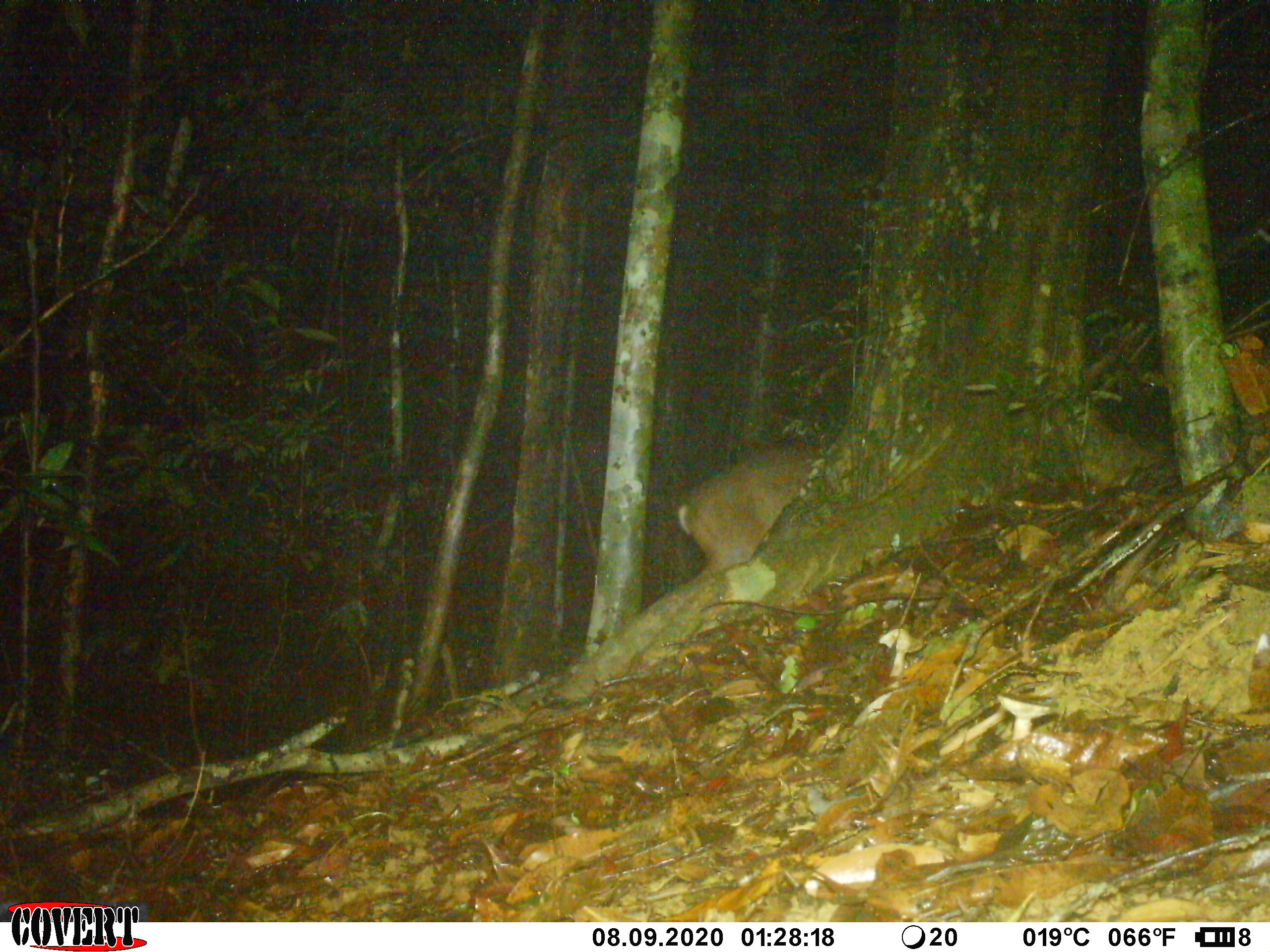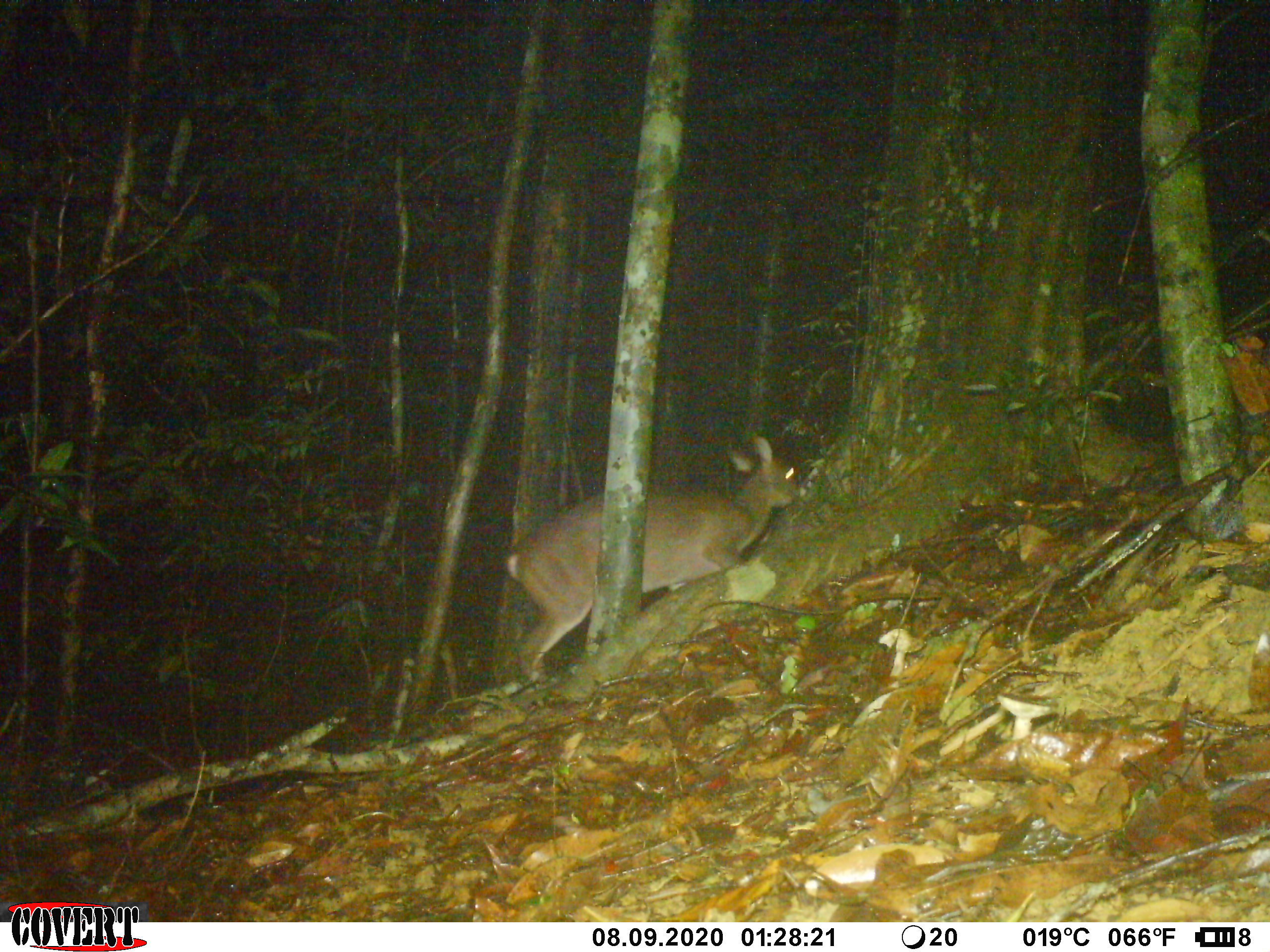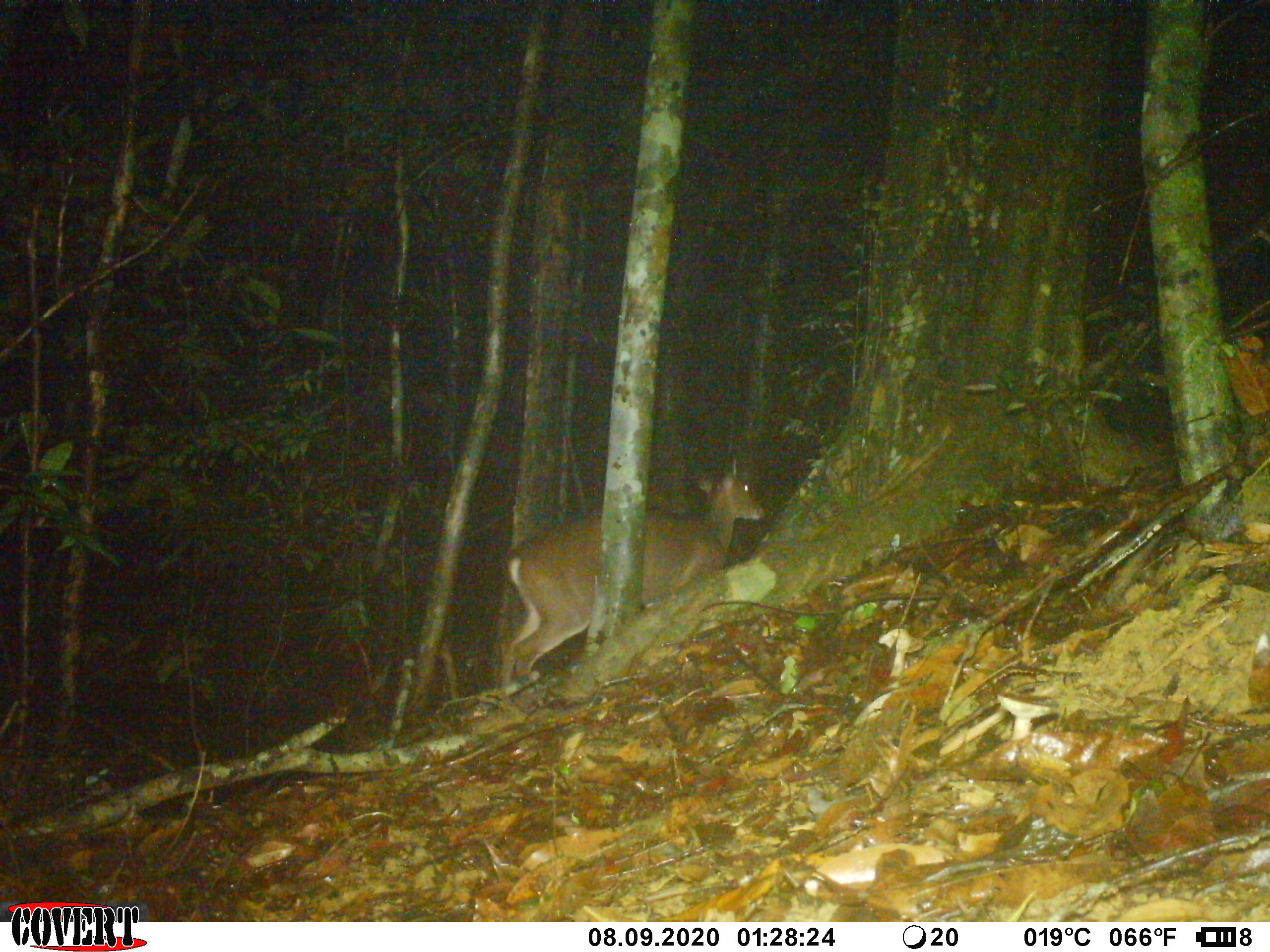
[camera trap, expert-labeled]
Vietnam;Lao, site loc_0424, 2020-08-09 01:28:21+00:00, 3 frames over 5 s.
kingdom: Animalia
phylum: Chordata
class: Mammalia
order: Artiodactyla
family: Cervidae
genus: Muntiacus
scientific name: Muntiacus vuquangensis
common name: large-antlered muntjac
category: large antlered muntjac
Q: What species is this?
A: Large antlered muntjac (large-antlered muntjac) (Muntiacus vuquangensis).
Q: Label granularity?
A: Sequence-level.